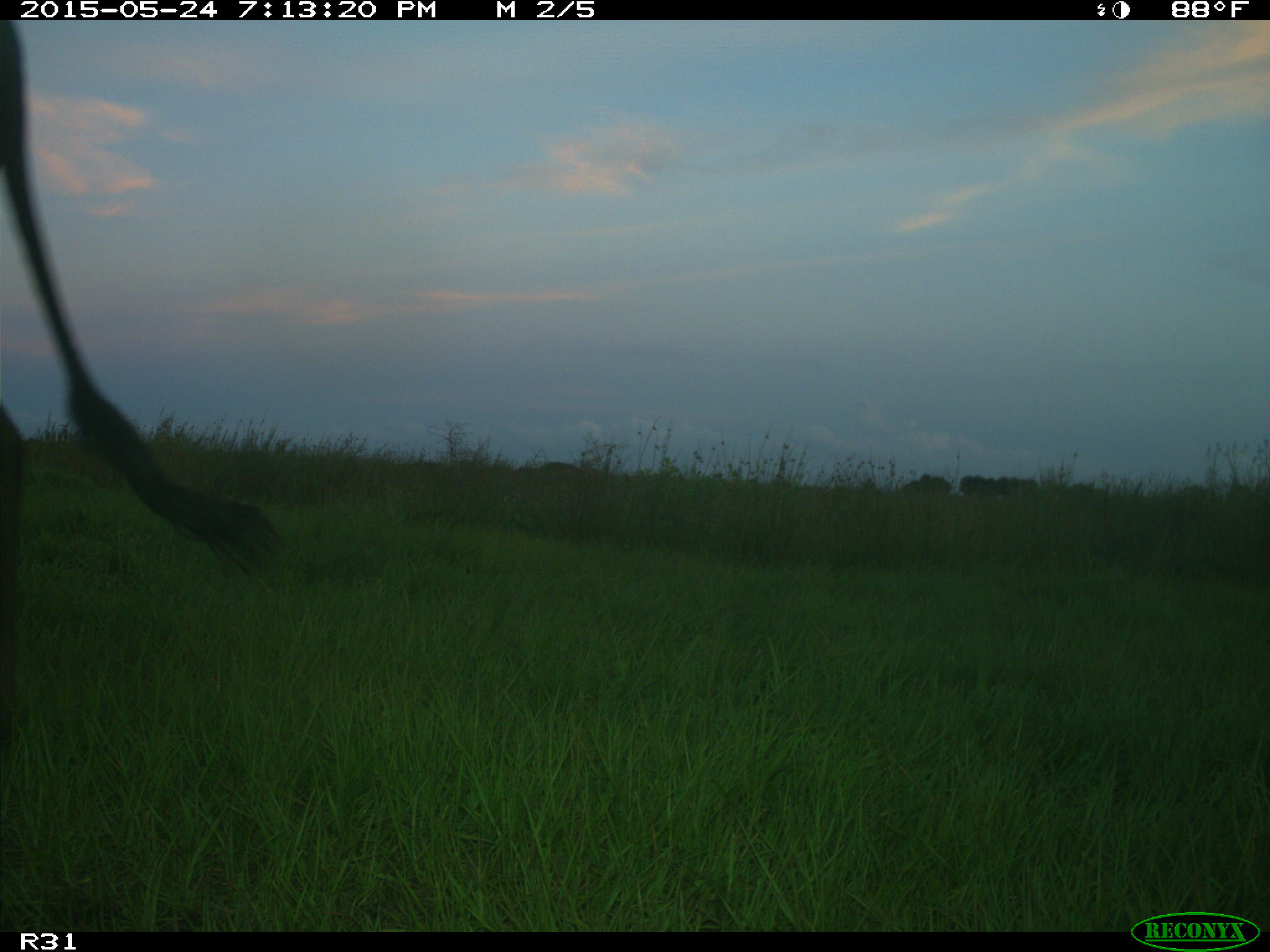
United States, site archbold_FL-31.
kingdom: Animalia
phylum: Chordata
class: Mammalia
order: Artiodactyla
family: Bovidae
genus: Bos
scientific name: Bos taurus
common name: domestic cow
Bos taurus (domestic cow).